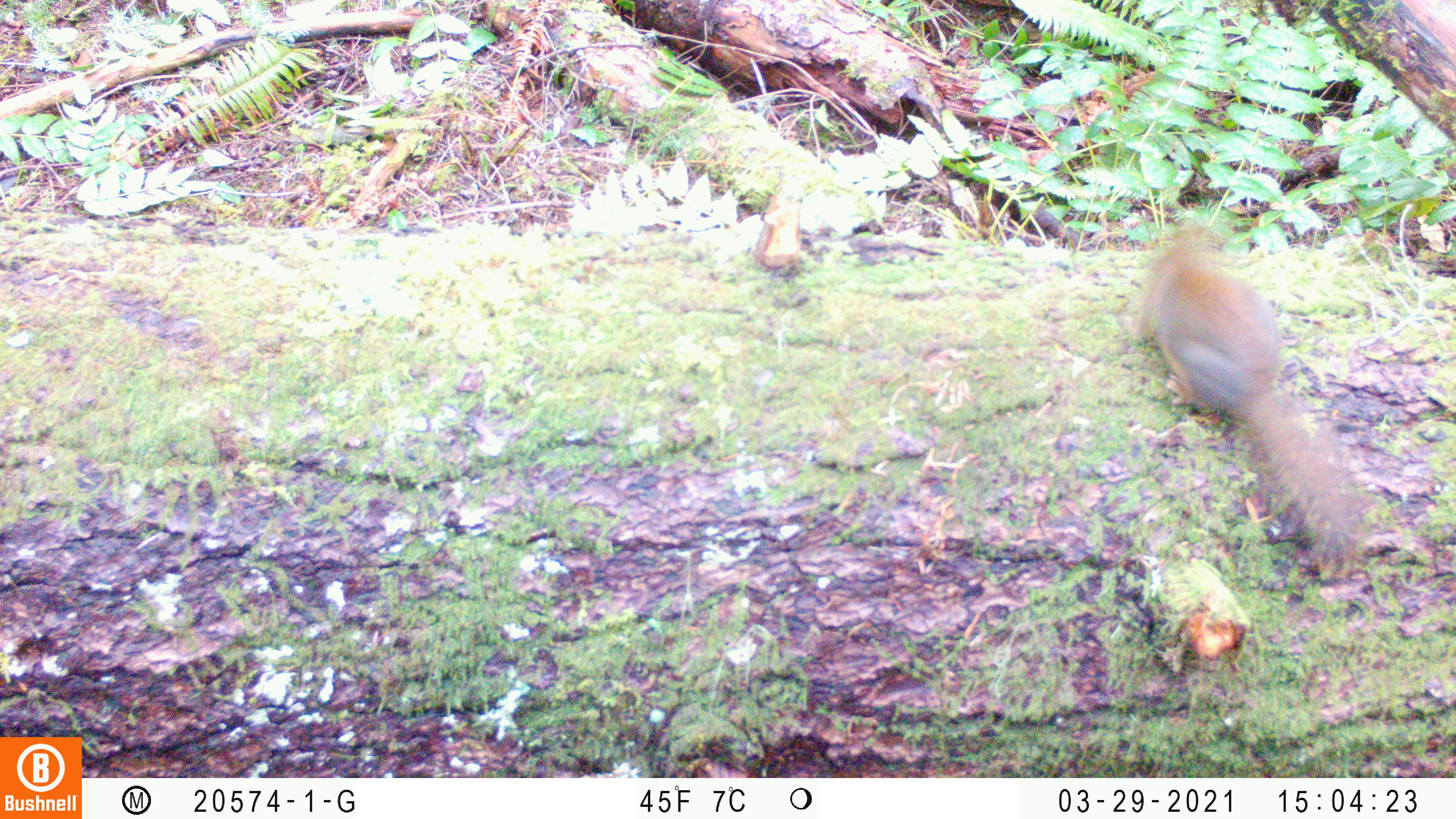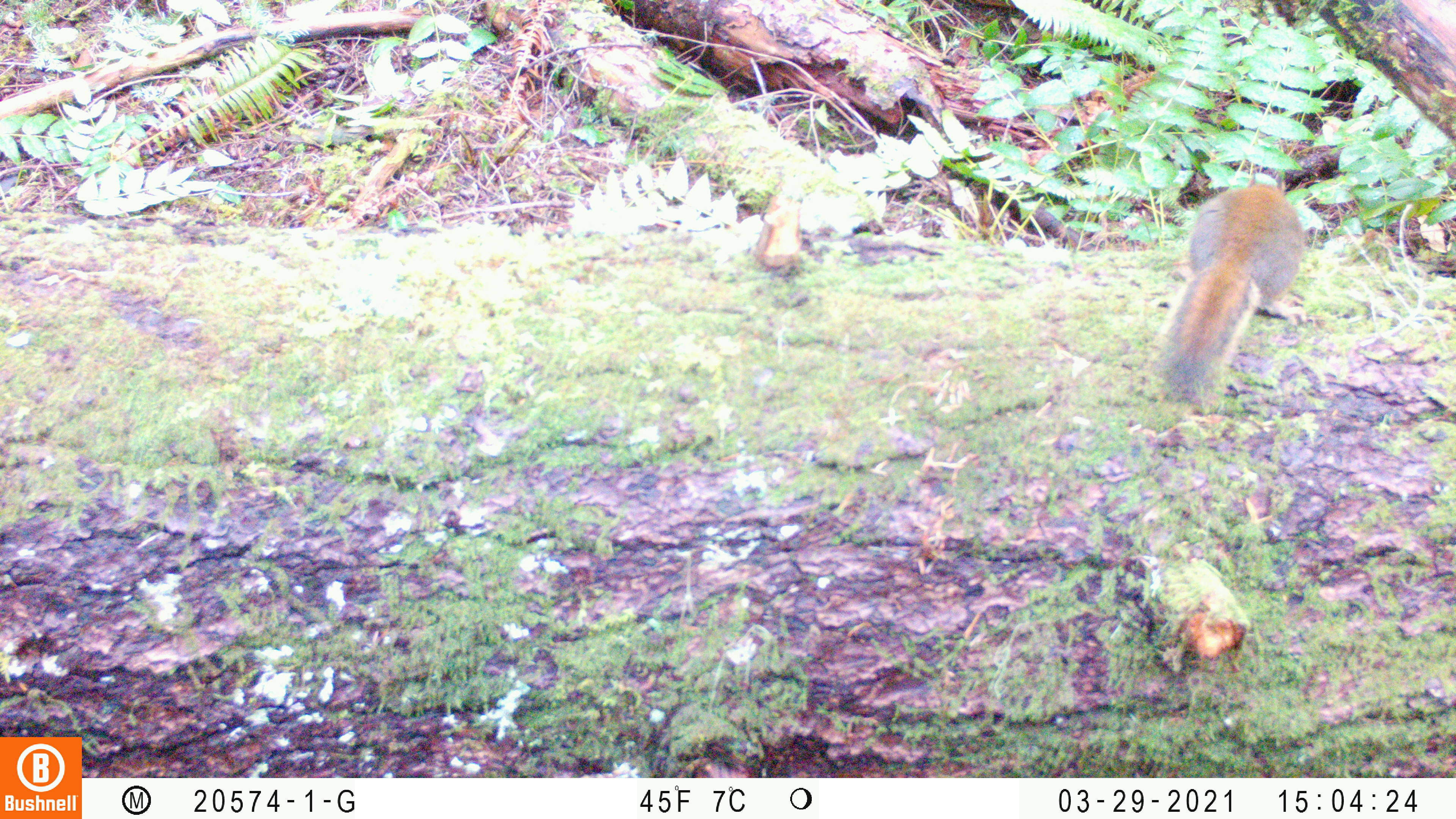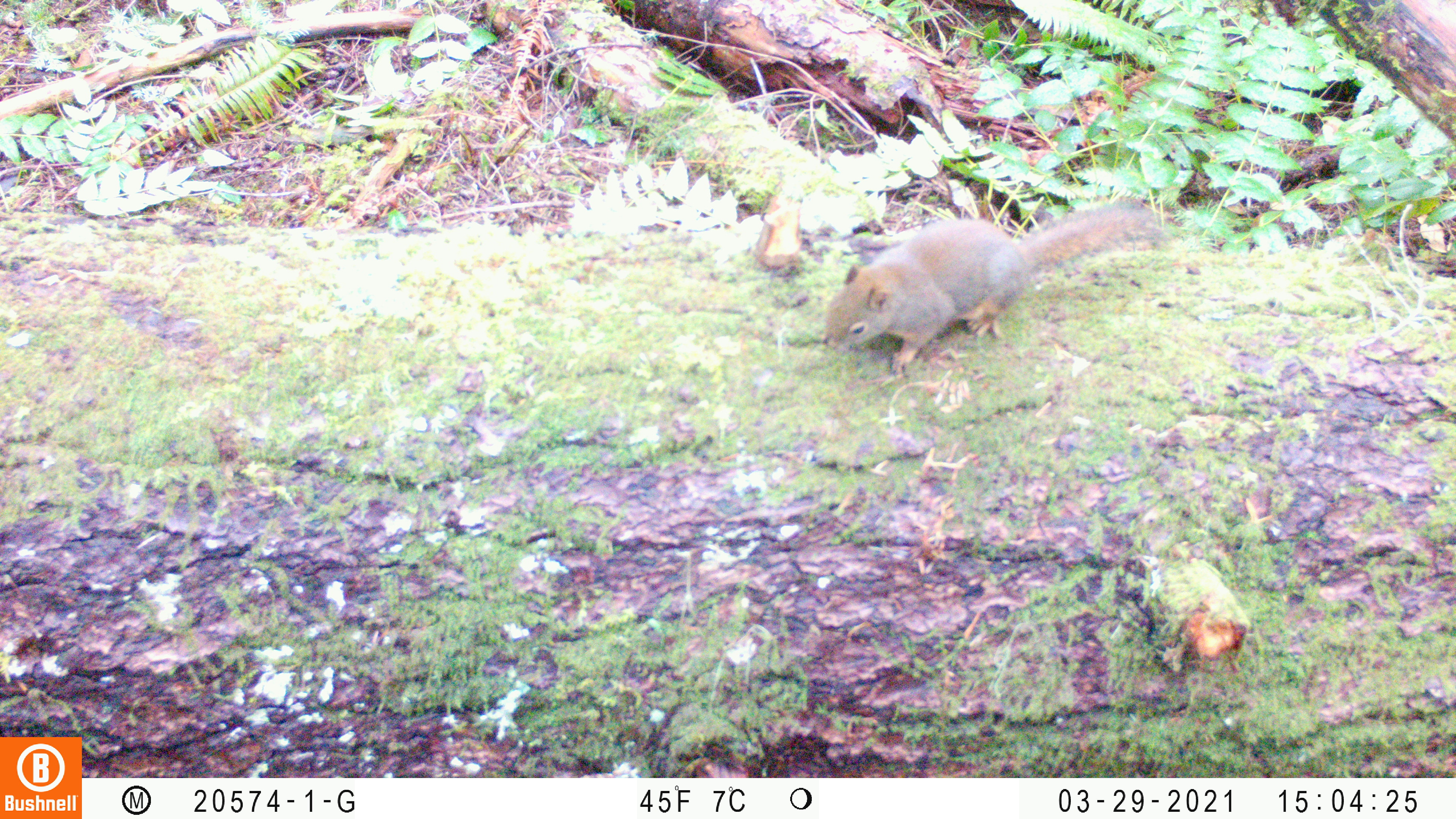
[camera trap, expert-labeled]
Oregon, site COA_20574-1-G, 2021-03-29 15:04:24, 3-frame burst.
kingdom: Animalia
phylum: Chordata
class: Mammalia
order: Rodentia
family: Sciuridae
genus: Tamiasciurus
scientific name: Tamiasciurus douglasii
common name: douglas squirrel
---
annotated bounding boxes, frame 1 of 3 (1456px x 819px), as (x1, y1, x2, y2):
douglas squirrel: (1123, 214, 1377, 572)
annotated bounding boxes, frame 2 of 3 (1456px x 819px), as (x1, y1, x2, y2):
douglas squirrel: (1141, 181, 1308, 404)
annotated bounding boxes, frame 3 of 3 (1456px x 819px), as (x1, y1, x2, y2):
douglas squirrel: (820, 191, 1162, 374)